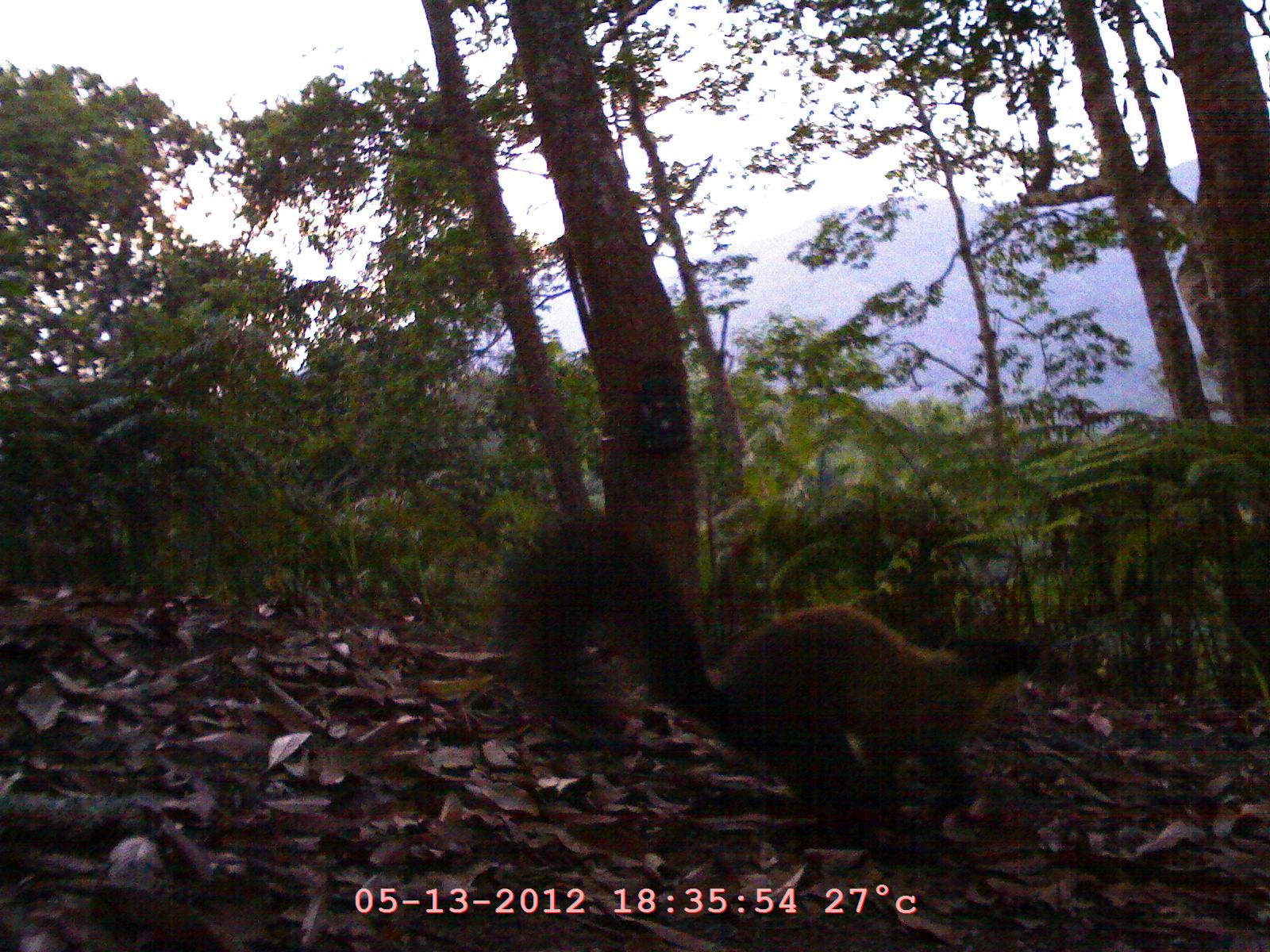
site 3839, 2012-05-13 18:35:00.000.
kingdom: Animalia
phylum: Chordata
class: Mammalia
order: Carnivora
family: Mustelidae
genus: Martes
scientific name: Martes flavigula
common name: yellow-throated marten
Martes flavigula (yellow-throated marten), count 1.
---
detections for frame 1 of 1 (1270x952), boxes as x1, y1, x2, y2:
martes flavigula: 487, 504, 1039, 848